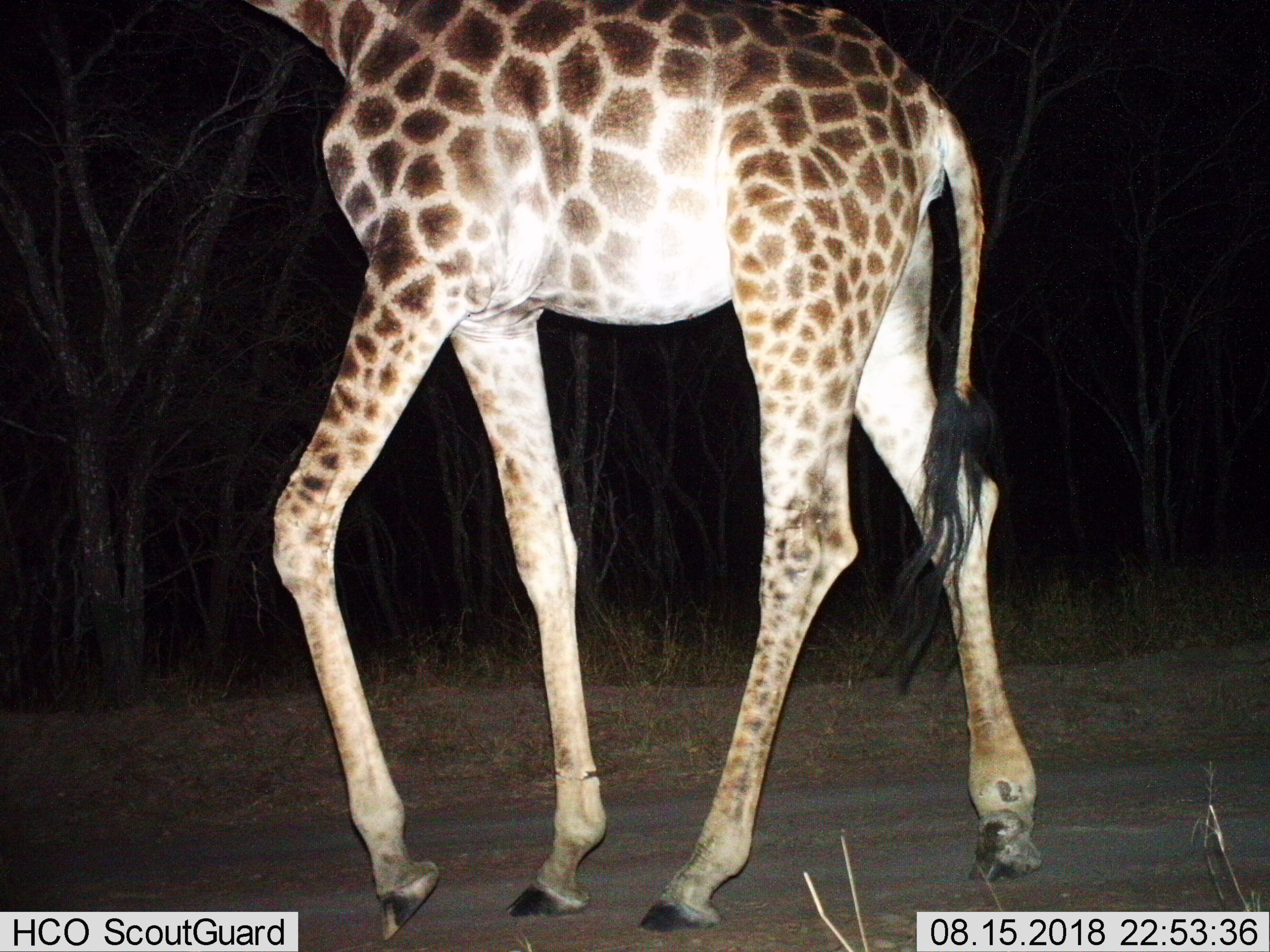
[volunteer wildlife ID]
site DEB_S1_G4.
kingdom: Animalia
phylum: Chordata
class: Mammalia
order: Artiodactyla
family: Giraffidae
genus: Giraffa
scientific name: Giraffa camelopardalis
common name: giraffe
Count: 1.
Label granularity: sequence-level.